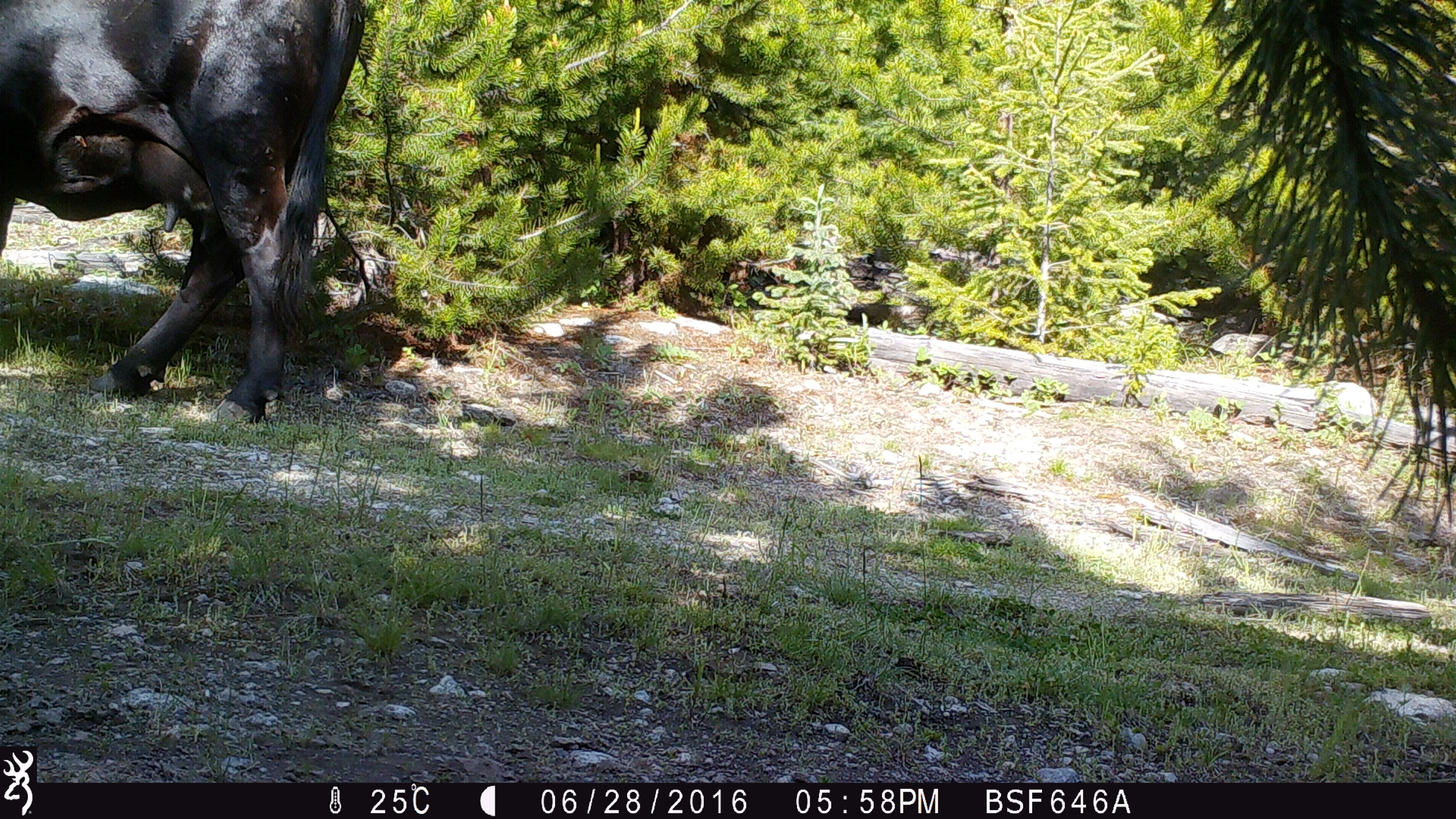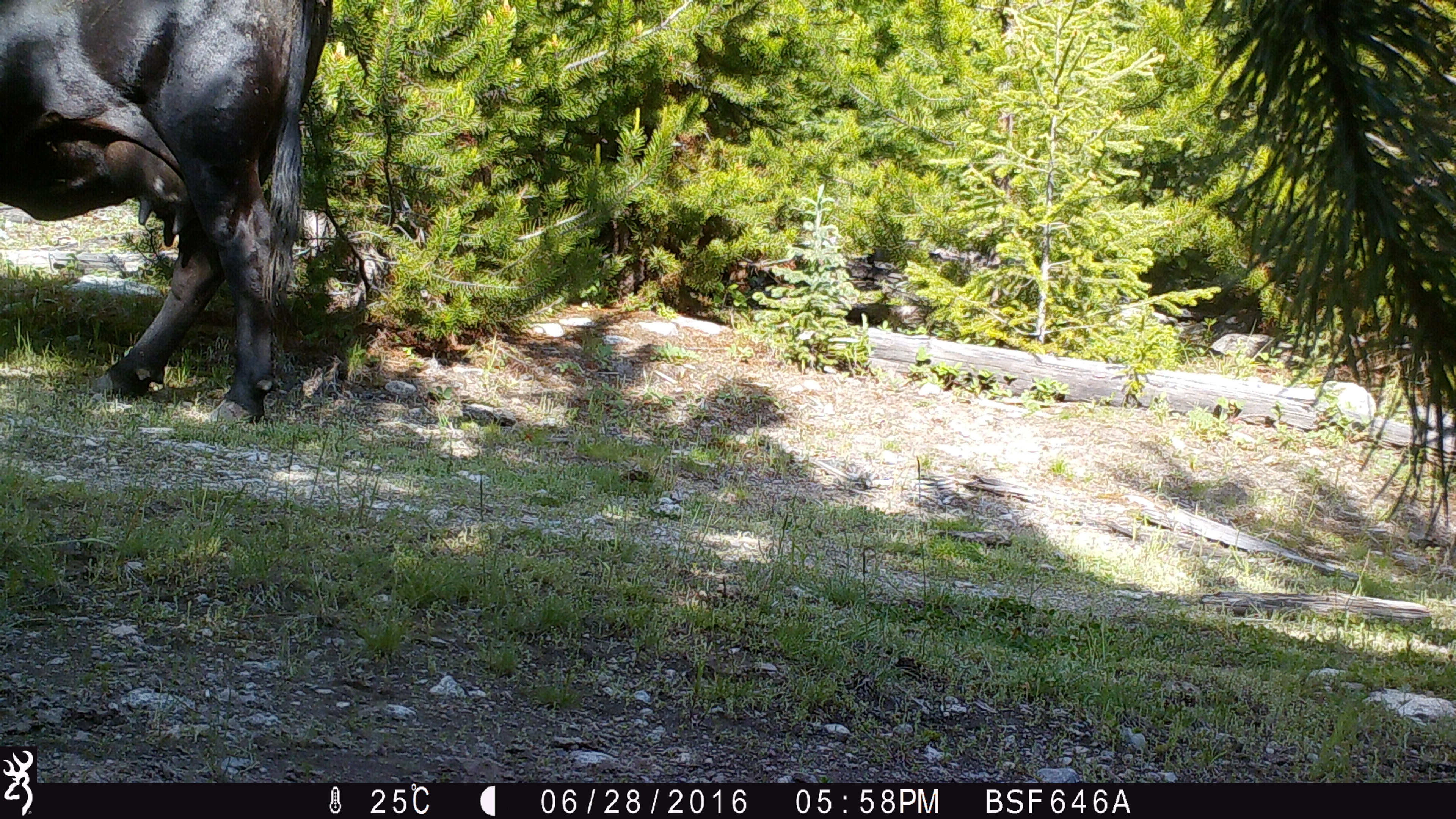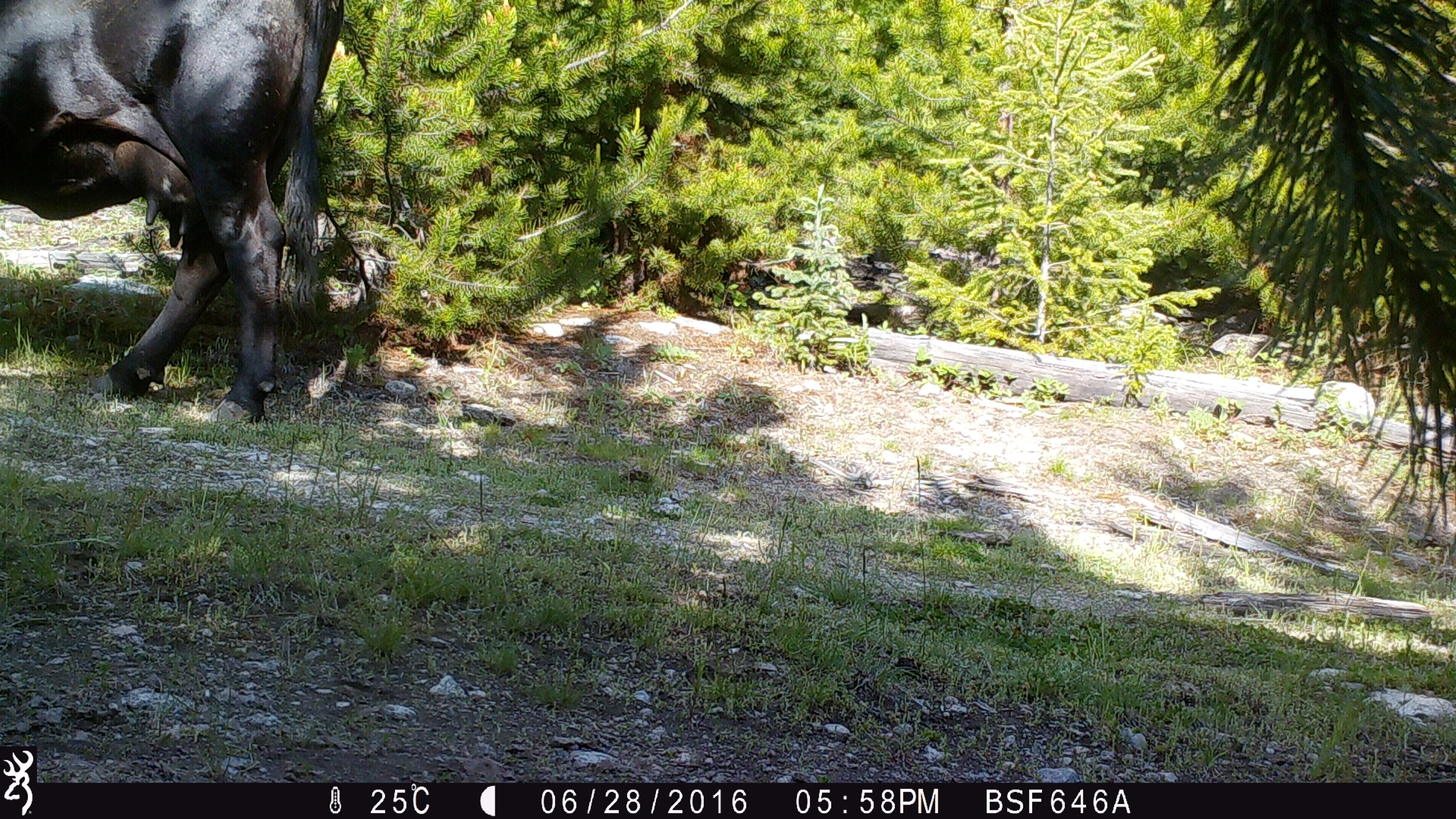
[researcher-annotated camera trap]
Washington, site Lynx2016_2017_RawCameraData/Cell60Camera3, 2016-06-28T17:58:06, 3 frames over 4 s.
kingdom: Animalia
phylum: Chordata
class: Mammalia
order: Artiodactyla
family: Bovidae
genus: Bos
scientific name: Bos taurus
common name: domestic cattle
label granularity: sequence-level